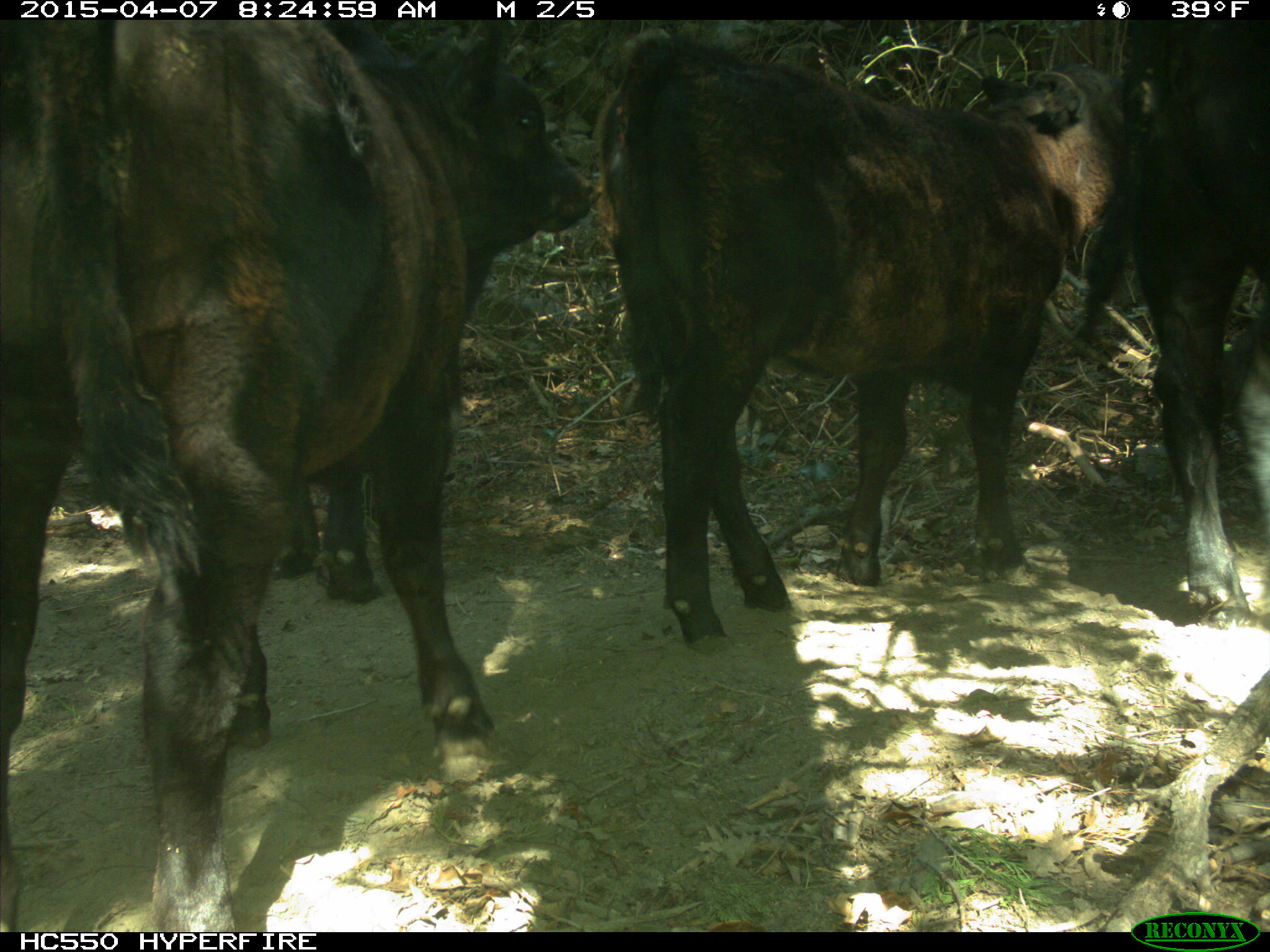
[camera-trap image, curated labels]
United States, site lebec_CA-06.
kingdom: Animalia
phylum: Chordata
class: Mammalia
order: Artiodactyla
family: Bovidae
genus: Bos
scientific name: Bos taurus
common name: domestic cow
Bos taurus (domestic cow).